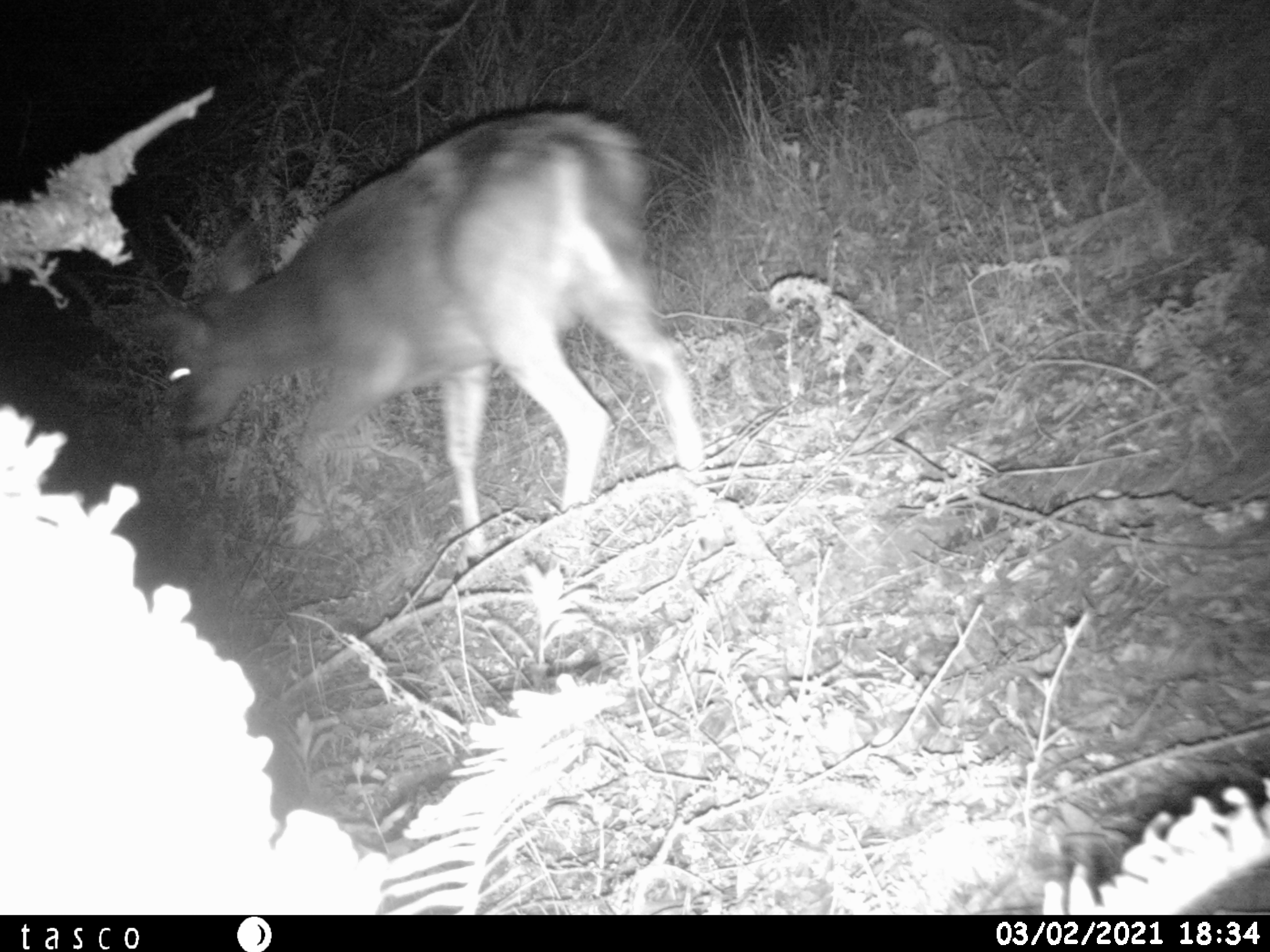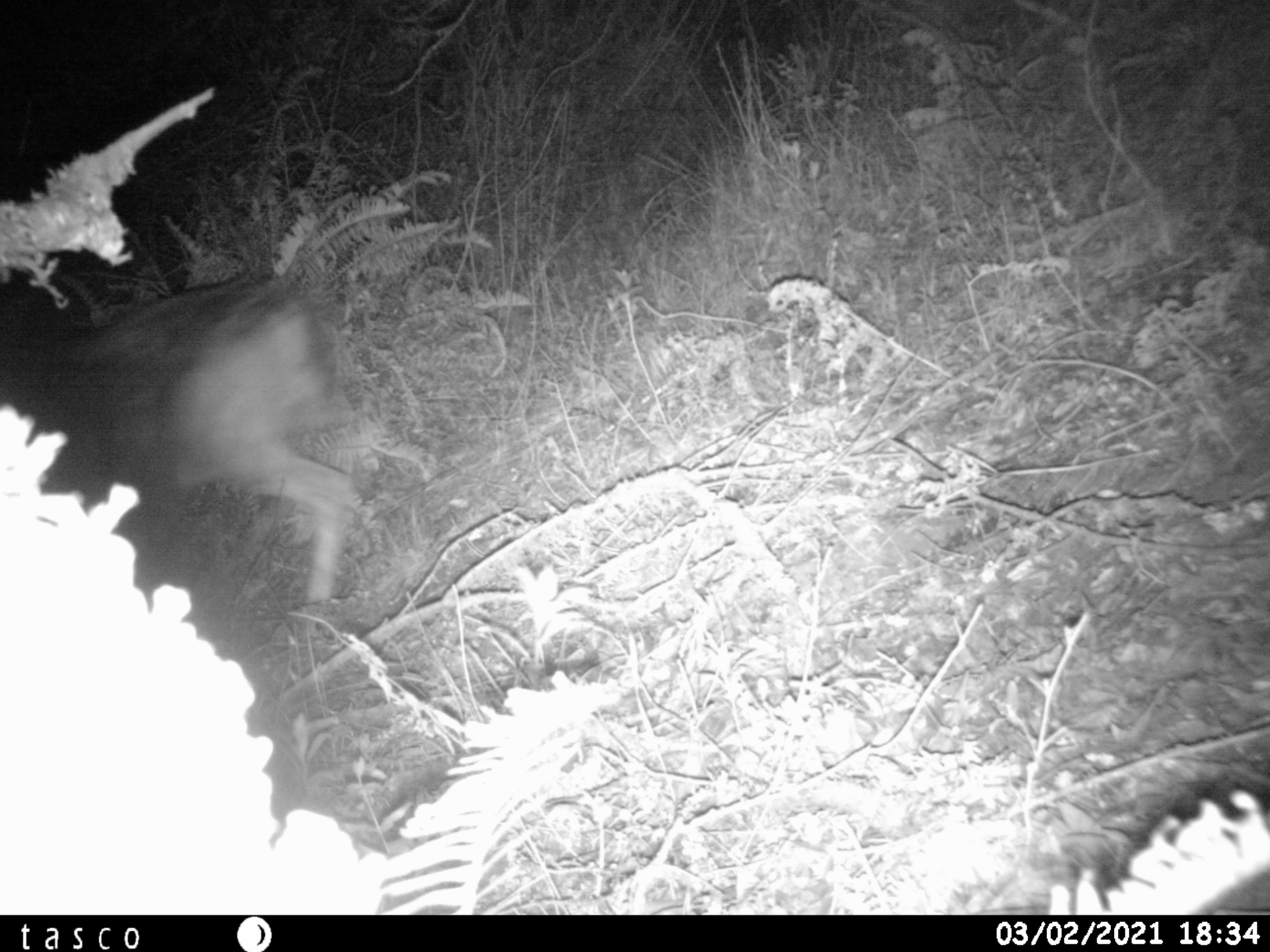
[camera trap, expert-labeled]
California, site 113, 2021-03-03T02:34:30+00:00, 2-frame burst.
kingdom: Animalia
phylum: Chordata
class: Mammalia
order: Artiodactyla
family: Cervidae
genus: Odocoileus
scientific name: Odocoileus hemionus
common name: mule deer